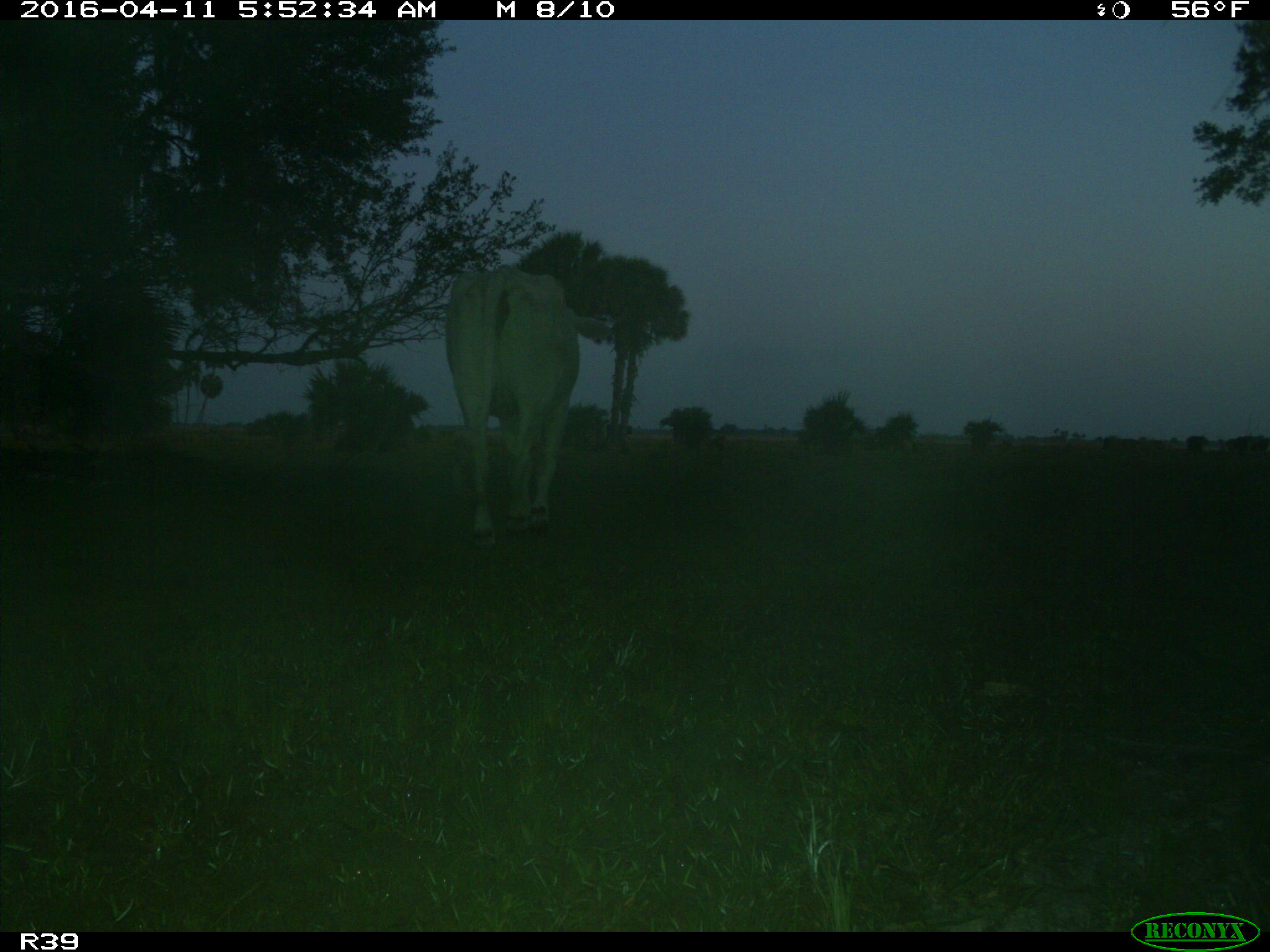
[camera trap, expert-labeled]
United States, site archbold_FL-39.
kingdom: Animalia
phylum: Chordata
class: Mammalia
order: Artiodactyla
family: Bovidae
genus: Bos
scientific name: Bos taurus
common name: domestic cow